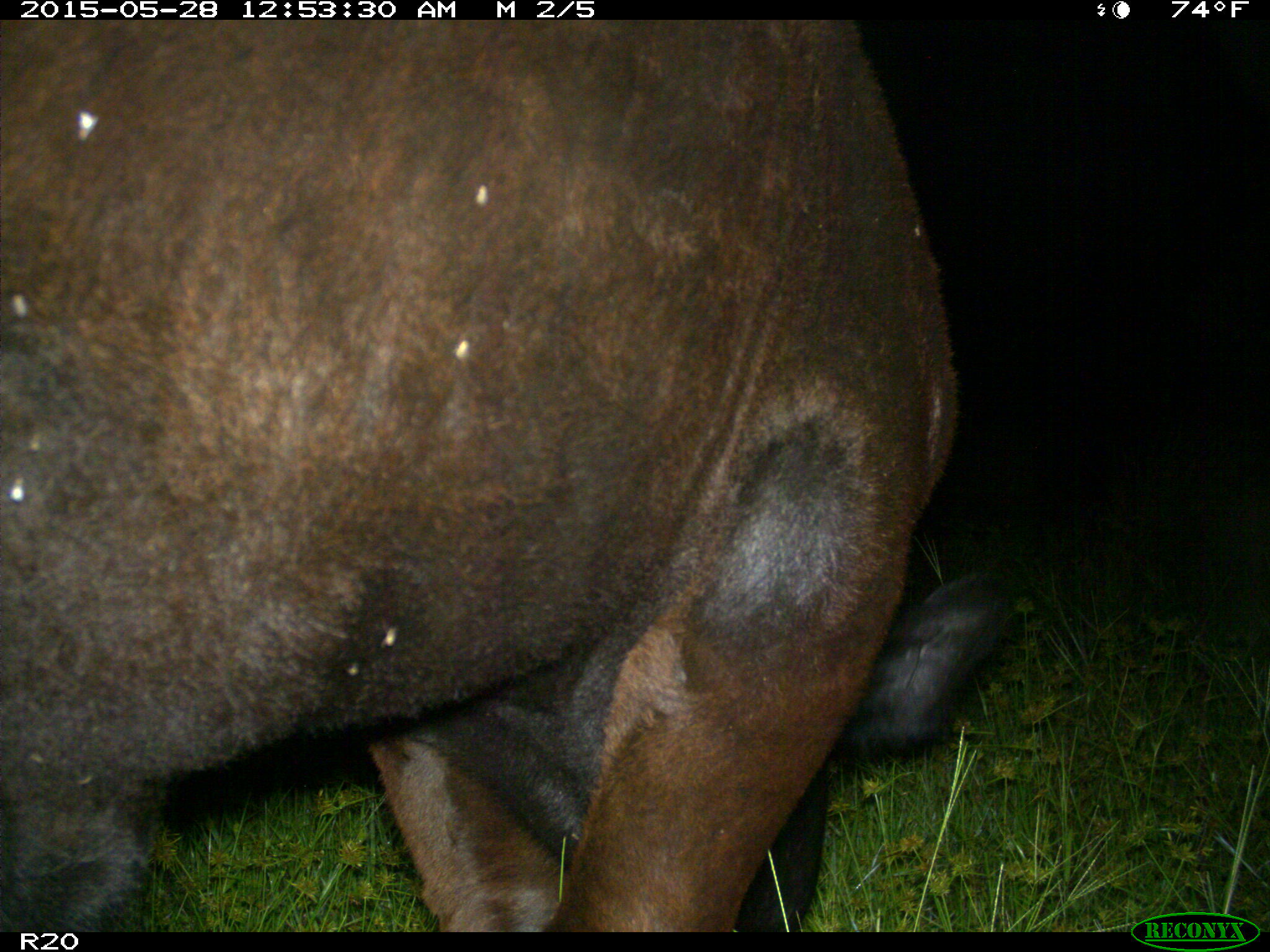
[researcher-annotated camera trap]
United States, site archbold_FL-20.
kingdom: Animalia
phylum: Chordata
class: Mammalia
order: Artiodactyla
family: Bovidae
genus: Bos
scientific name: Bos taurus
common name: domestic cow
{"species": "Bos taurus (domestic cow)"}